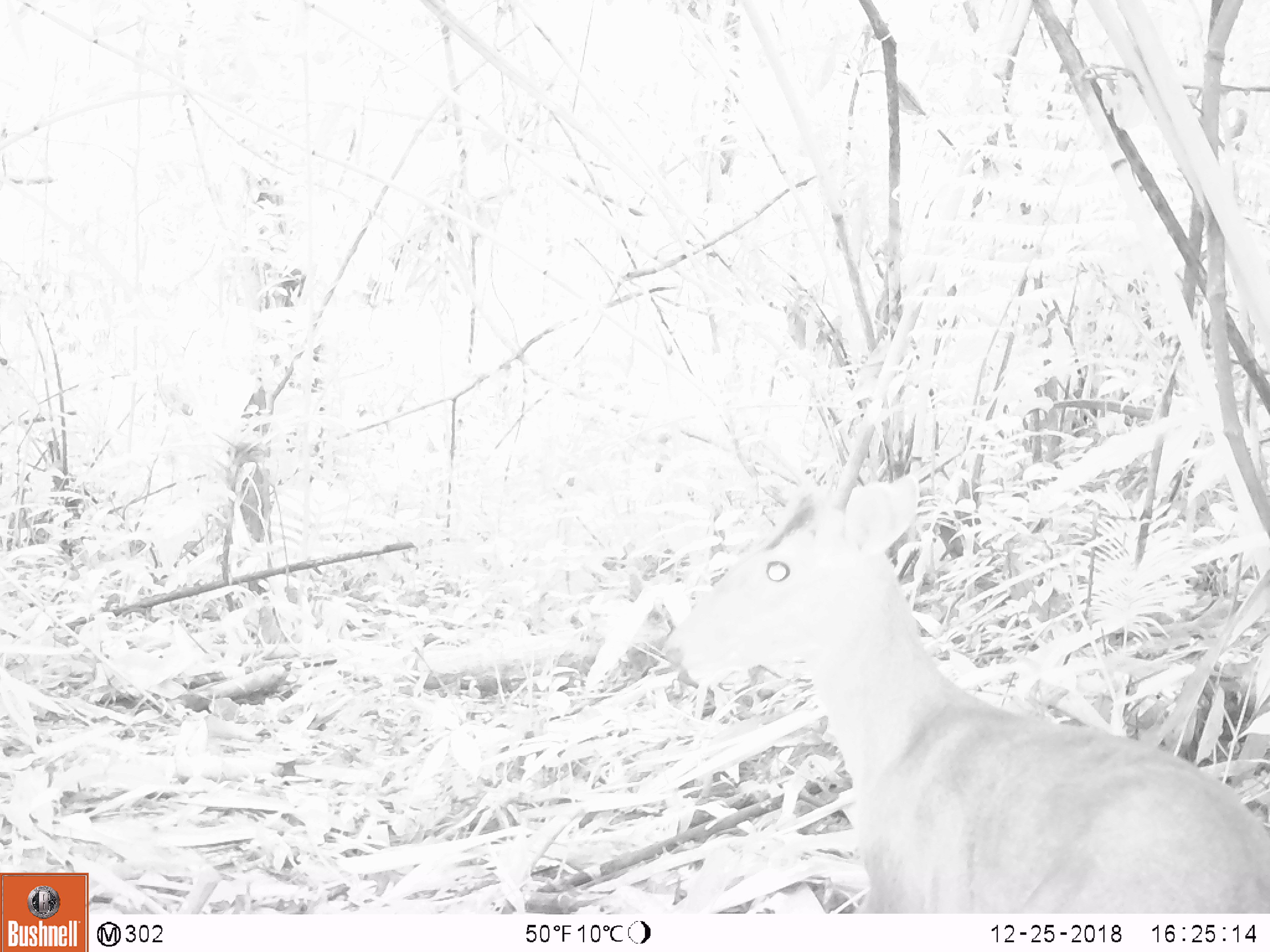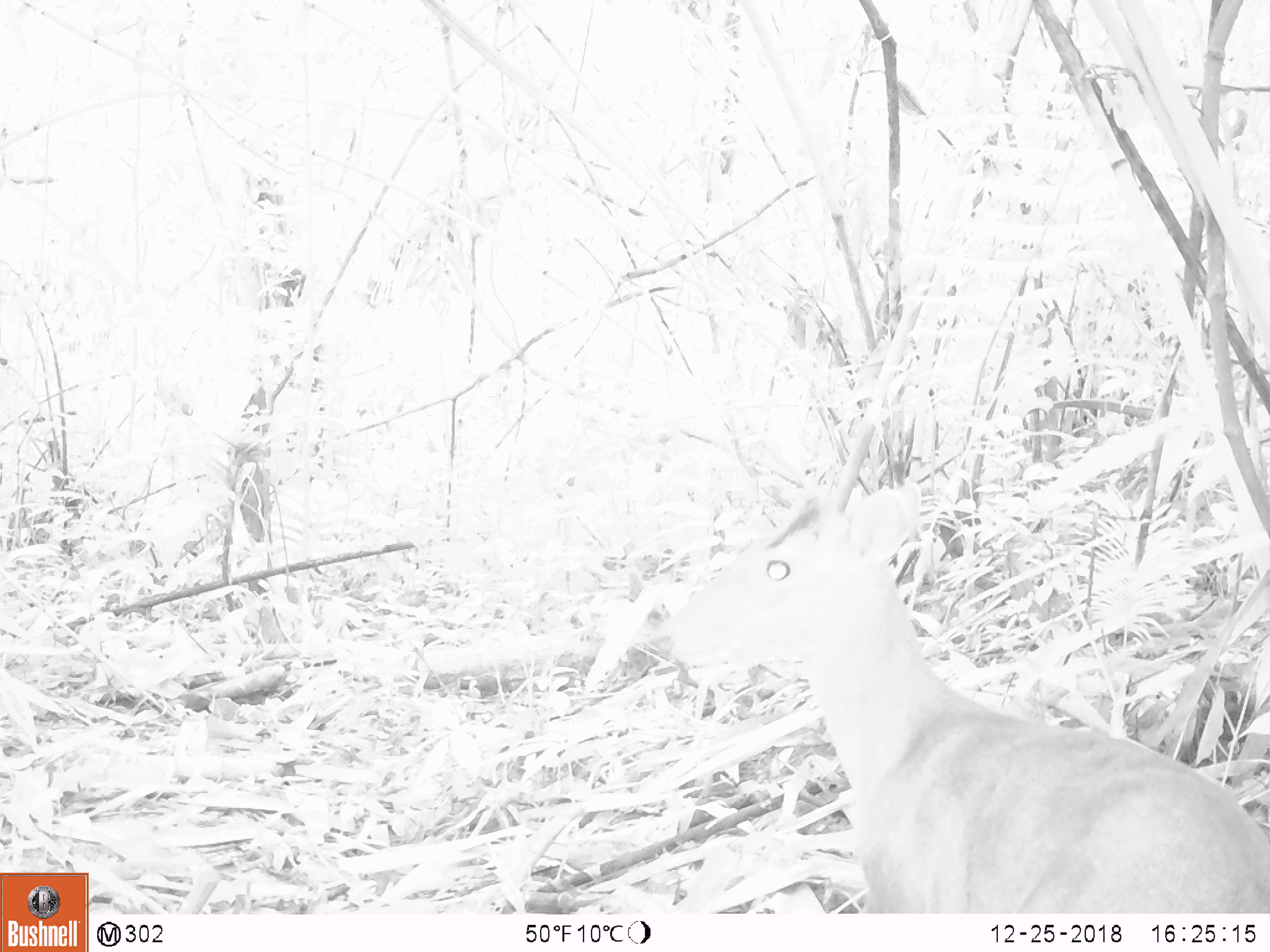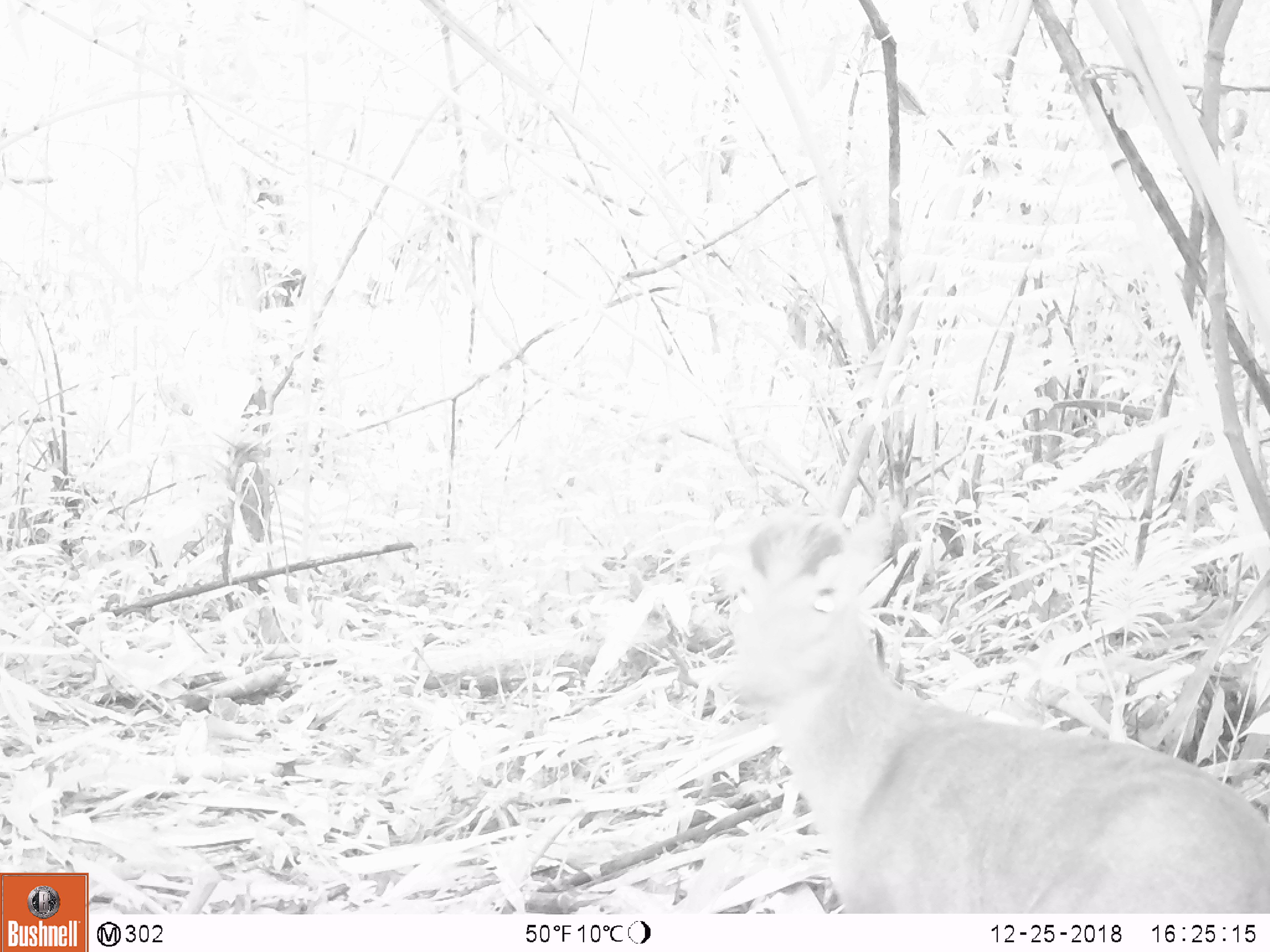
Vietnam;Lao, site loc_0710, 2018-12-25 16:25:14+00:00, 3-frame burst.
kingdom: Animalia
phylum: Chordata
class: Mammalia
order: Artiodactyla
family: Cervidae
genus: Muntiacus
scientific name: Muntiacus rooseveltorum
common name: roosevelt's muntjac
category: roosevelts muntjac group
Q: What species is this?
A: Roosevelts muntjac group (roosevelt's muntjac) (Muntiacus rooseveltorum).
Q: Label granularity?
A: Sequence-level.